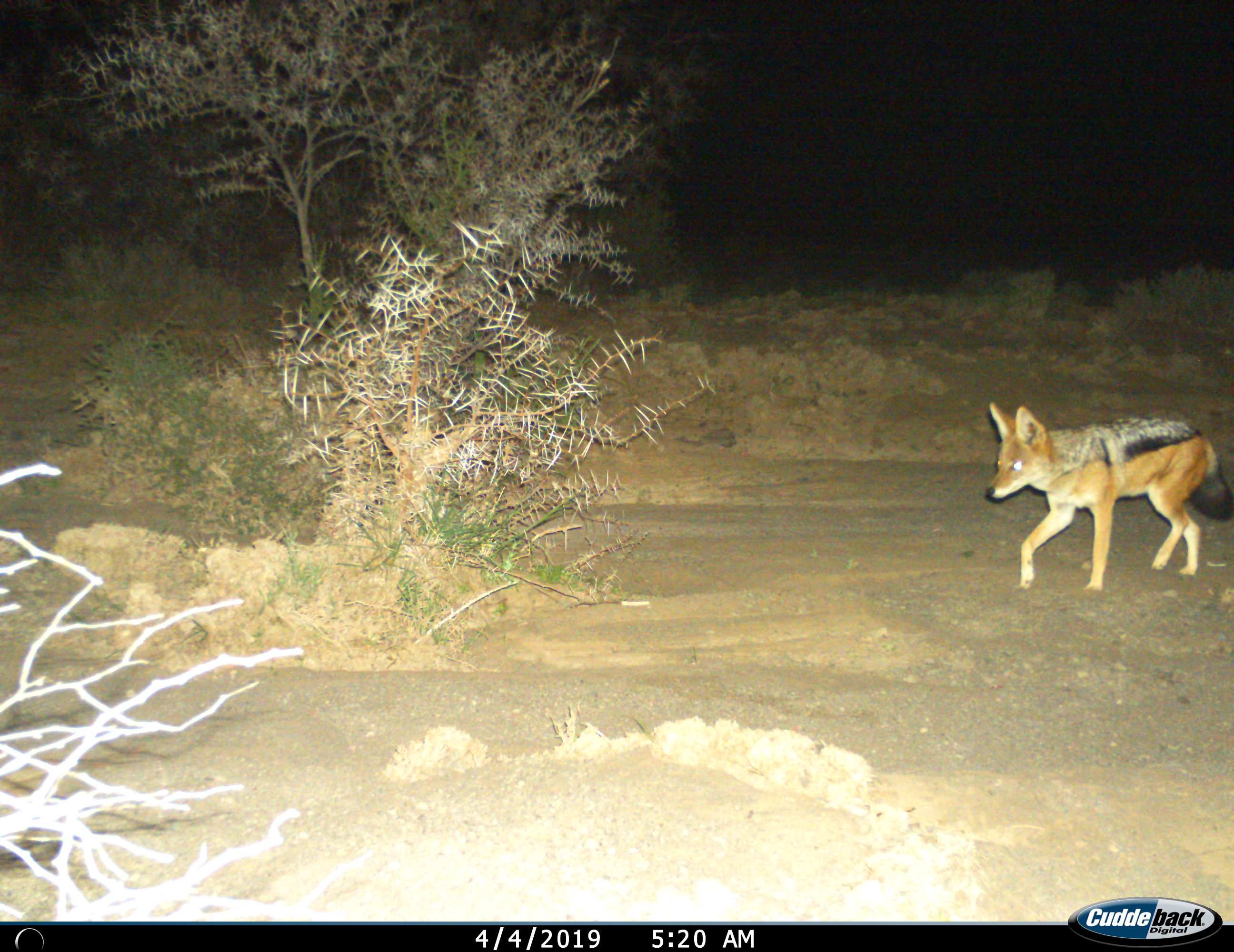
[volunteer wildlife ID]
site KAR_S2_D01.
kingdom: Animalia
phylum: Chordata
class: Mammalia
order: Carnivora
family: Canidae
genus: Lupulella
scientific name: Lupulella mesomelas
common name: black-backed jackal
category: jackalblackbacked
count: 1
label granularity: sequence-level